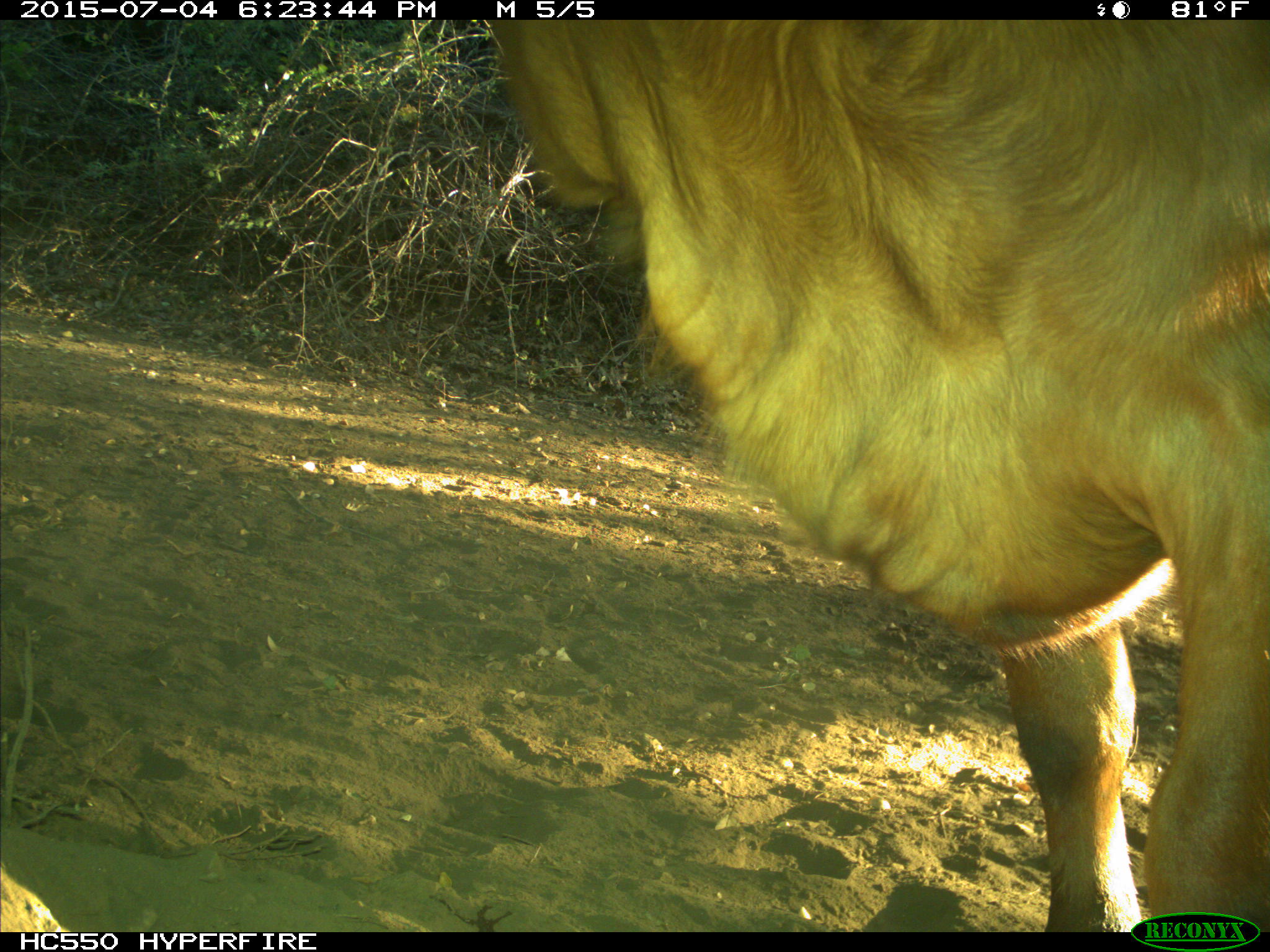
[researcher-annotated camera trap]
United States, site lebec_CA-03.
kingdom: Animalia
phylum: Chordata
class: Mammalia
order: Artiodactyla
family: Bovidae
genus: Bos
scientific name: Bos taurus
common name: domestic cow